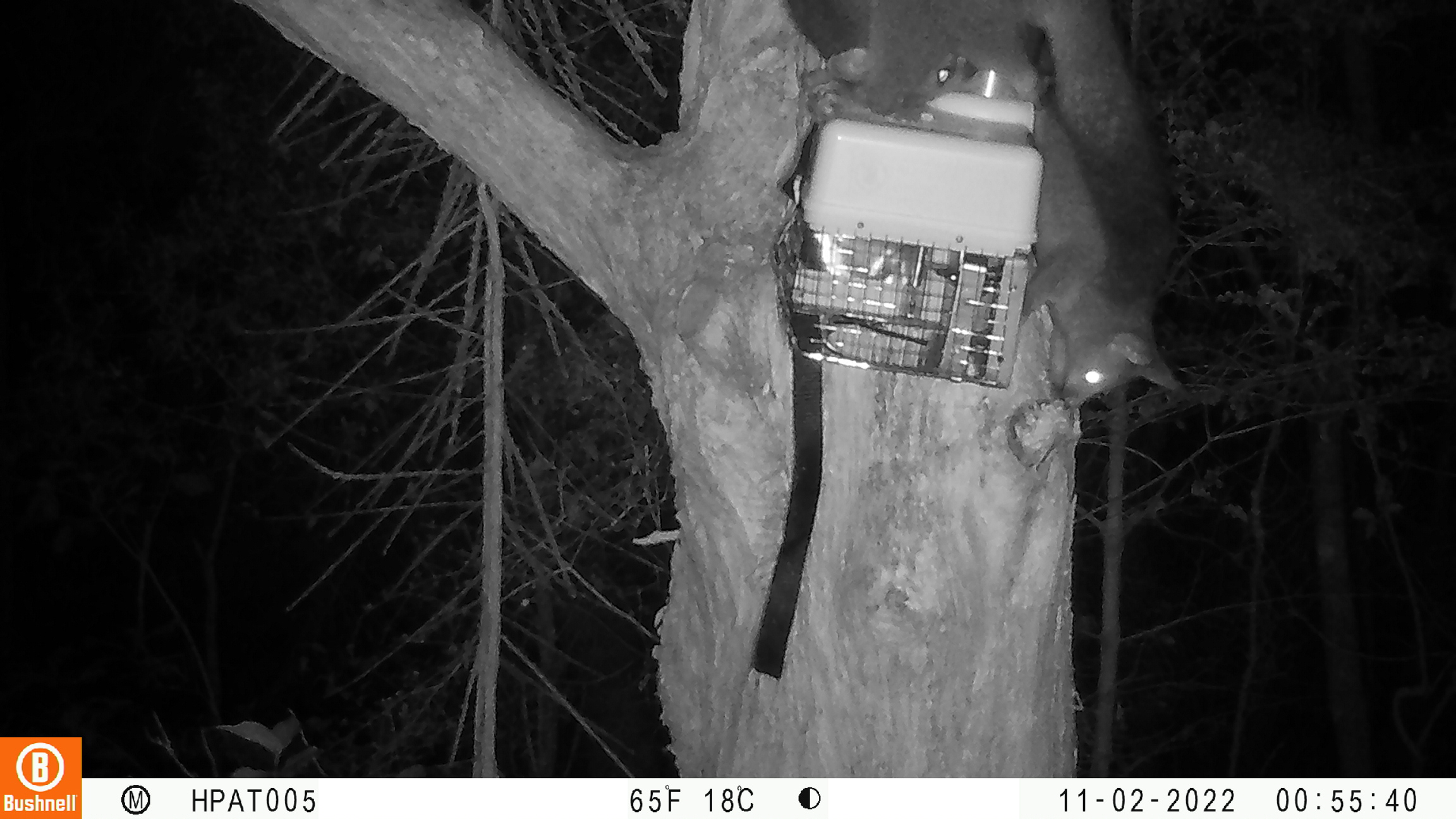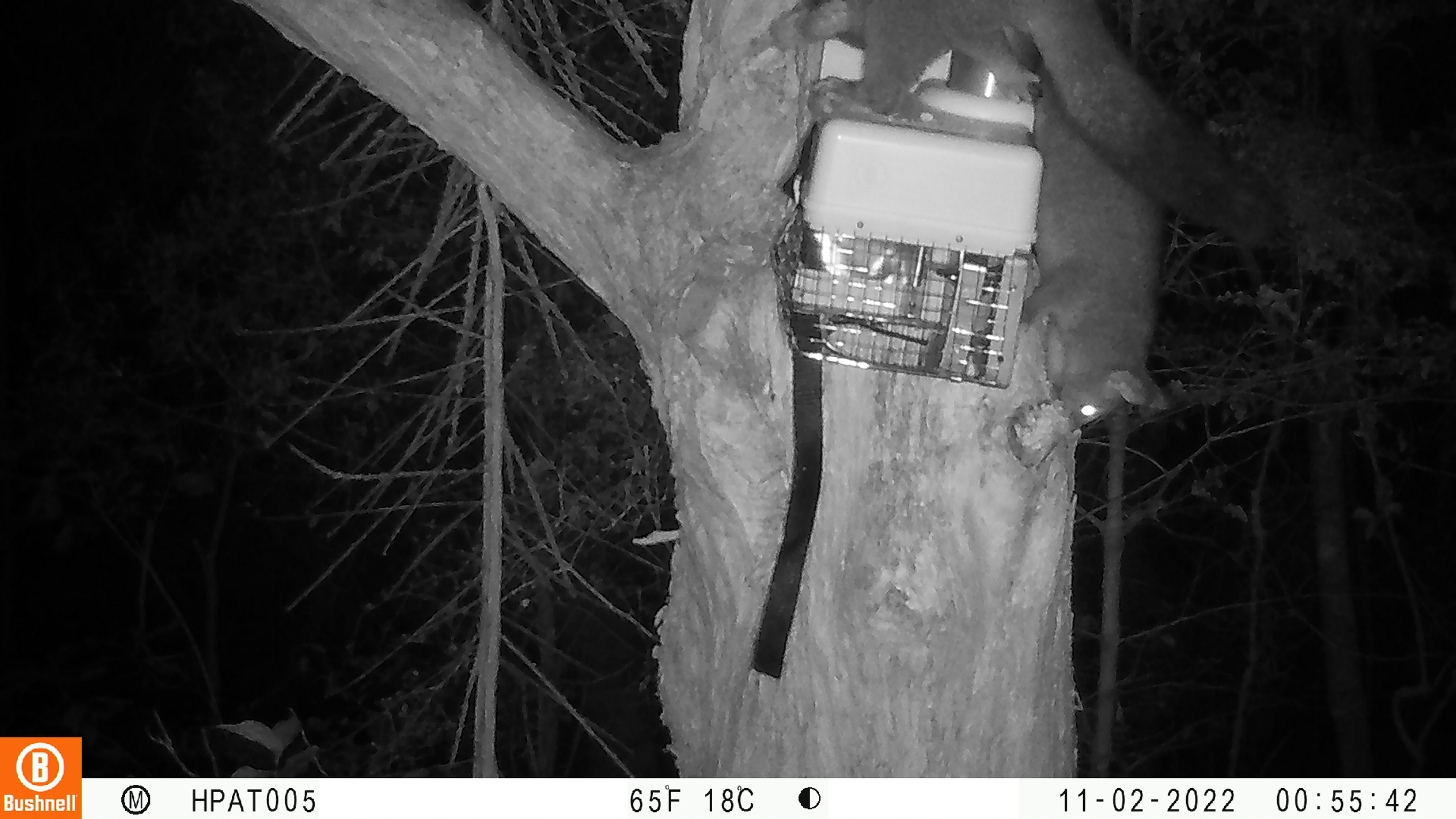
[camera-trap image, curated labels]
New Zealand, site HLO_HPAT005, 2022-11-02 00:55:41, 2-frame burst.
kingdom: Animalia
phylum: Chordata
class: Mammalia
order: Diprotodontia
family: Phalangeridae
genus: Trichosurus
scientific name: Trichosurus vulpecula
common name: common brushtail possum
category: possum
Possum (common brushtail possum) (Trichosurus vulpecula).